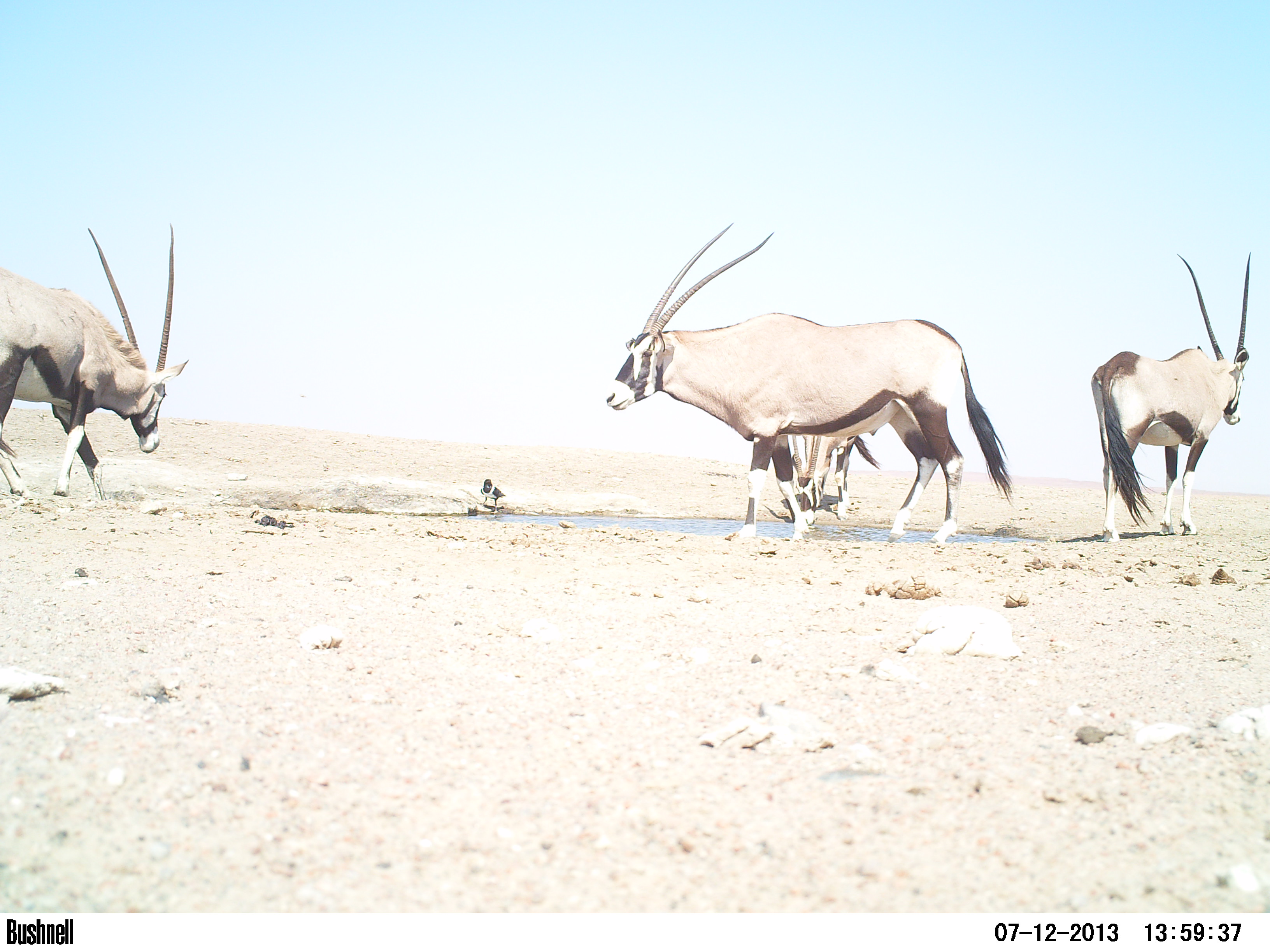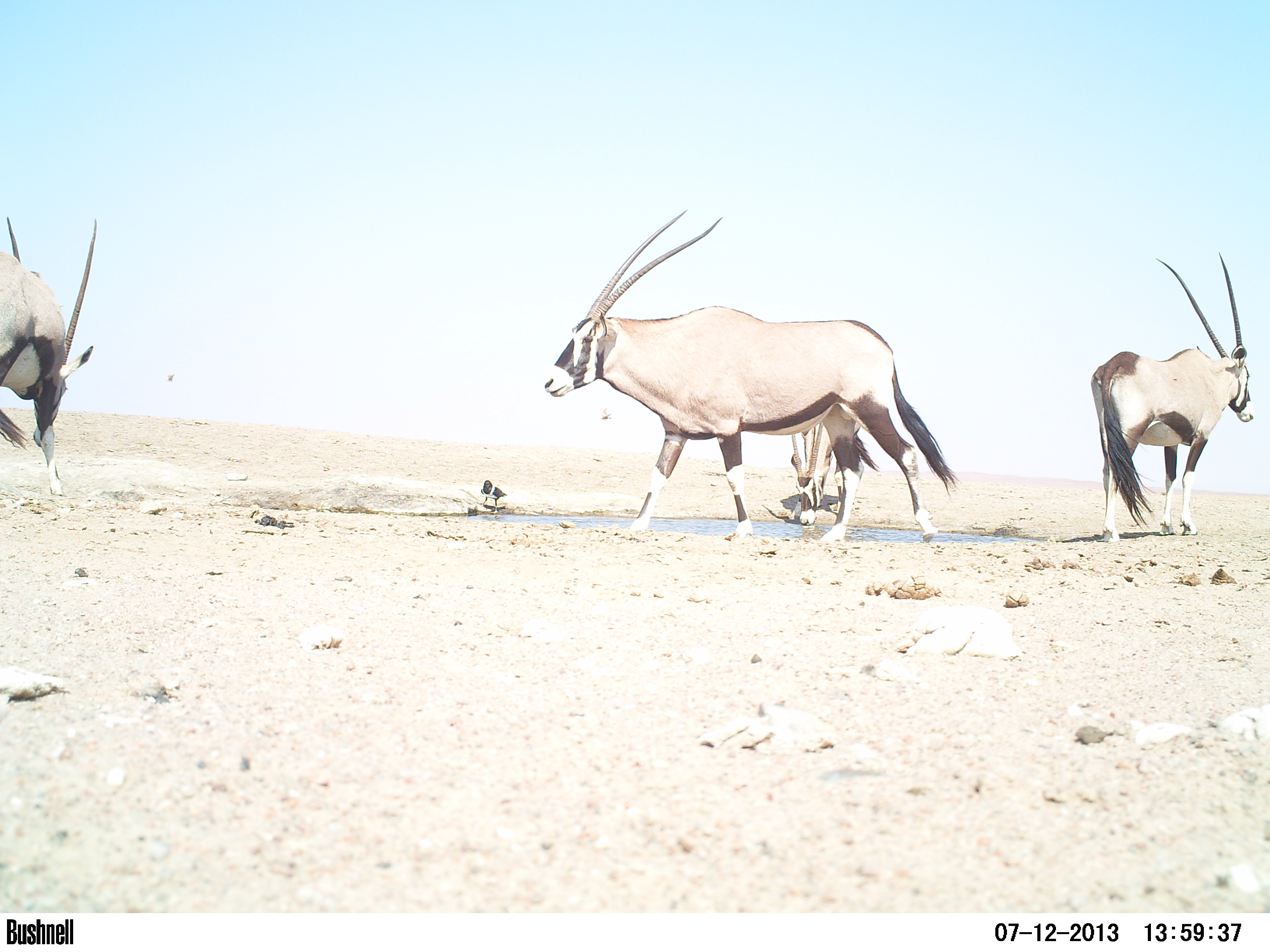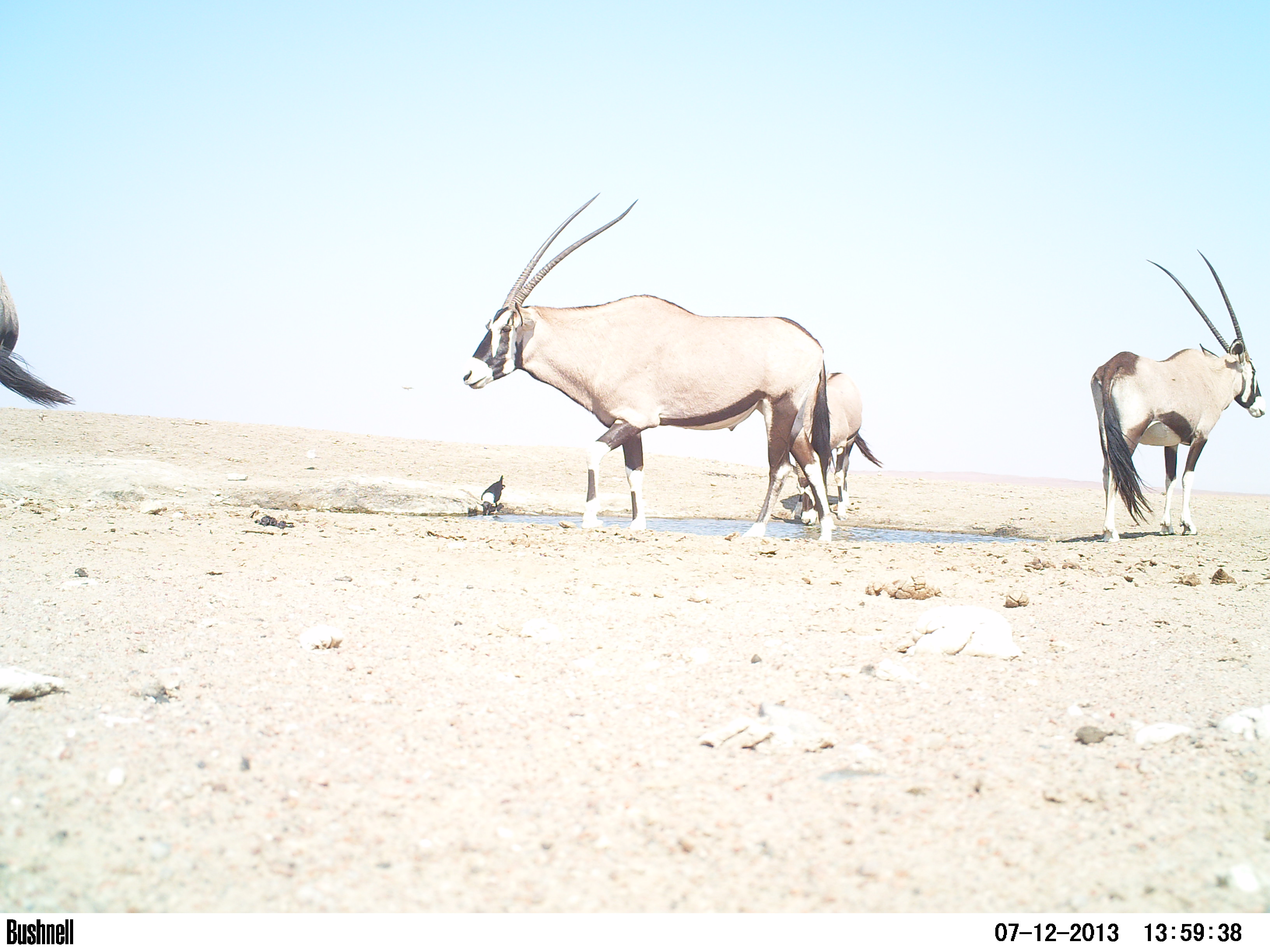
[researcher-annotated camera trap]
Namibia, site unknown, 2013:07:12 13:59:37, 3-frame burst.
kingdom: Animalia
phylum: Chordata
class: Mammalia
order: Artiodactyla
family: Bovidae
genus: Oryx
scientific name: Oryx gazella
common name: gemsbok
Oryx gazella (gemsbok).